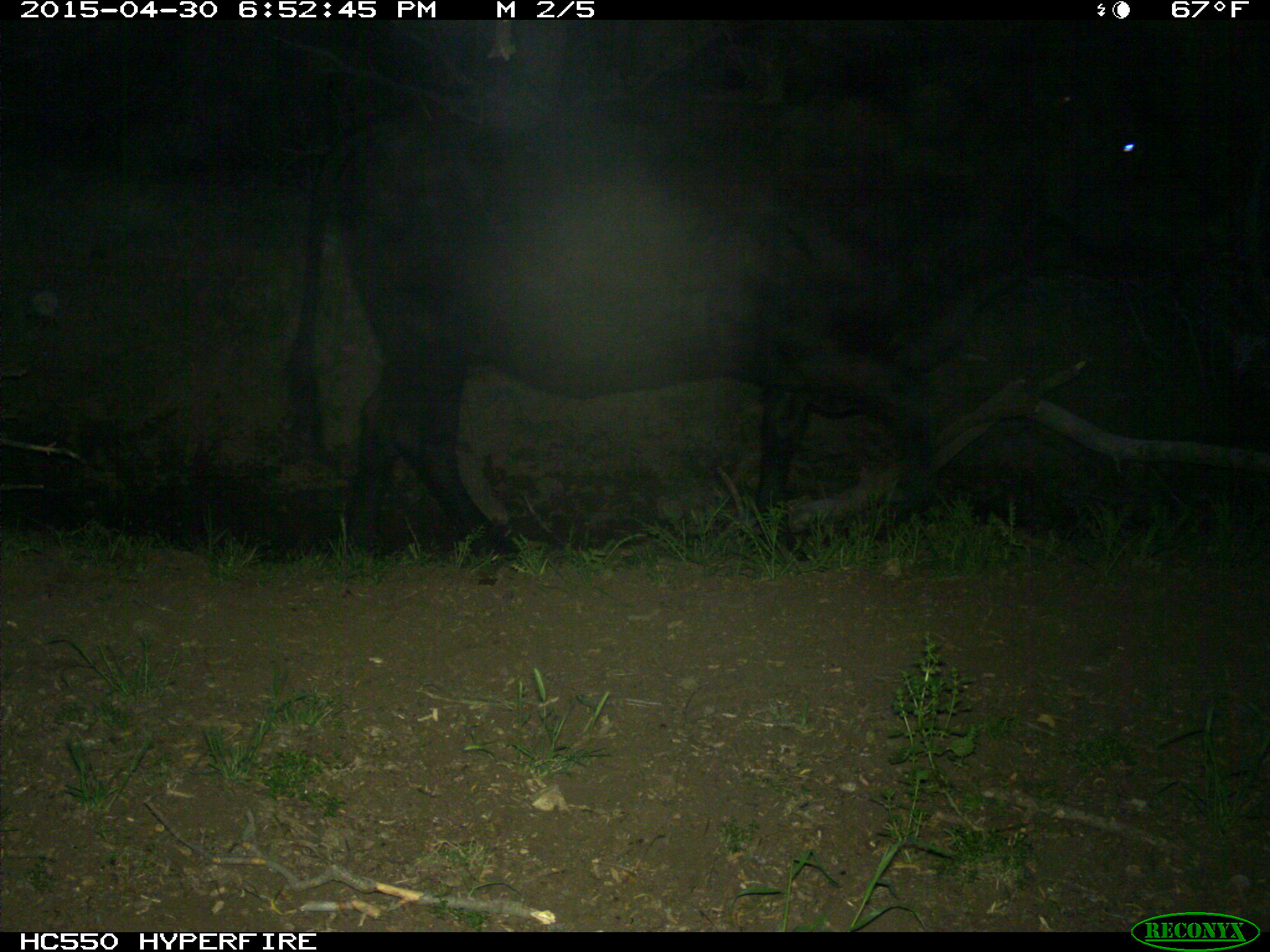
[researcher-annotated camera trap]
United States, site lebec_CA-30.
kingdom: Animalia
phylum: Chordata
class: Mammalia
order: Artiodactyla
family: Bovidae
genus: Bos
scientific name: Bos taurus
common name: domestic cow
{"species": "Bos taurus (domestic cow)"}